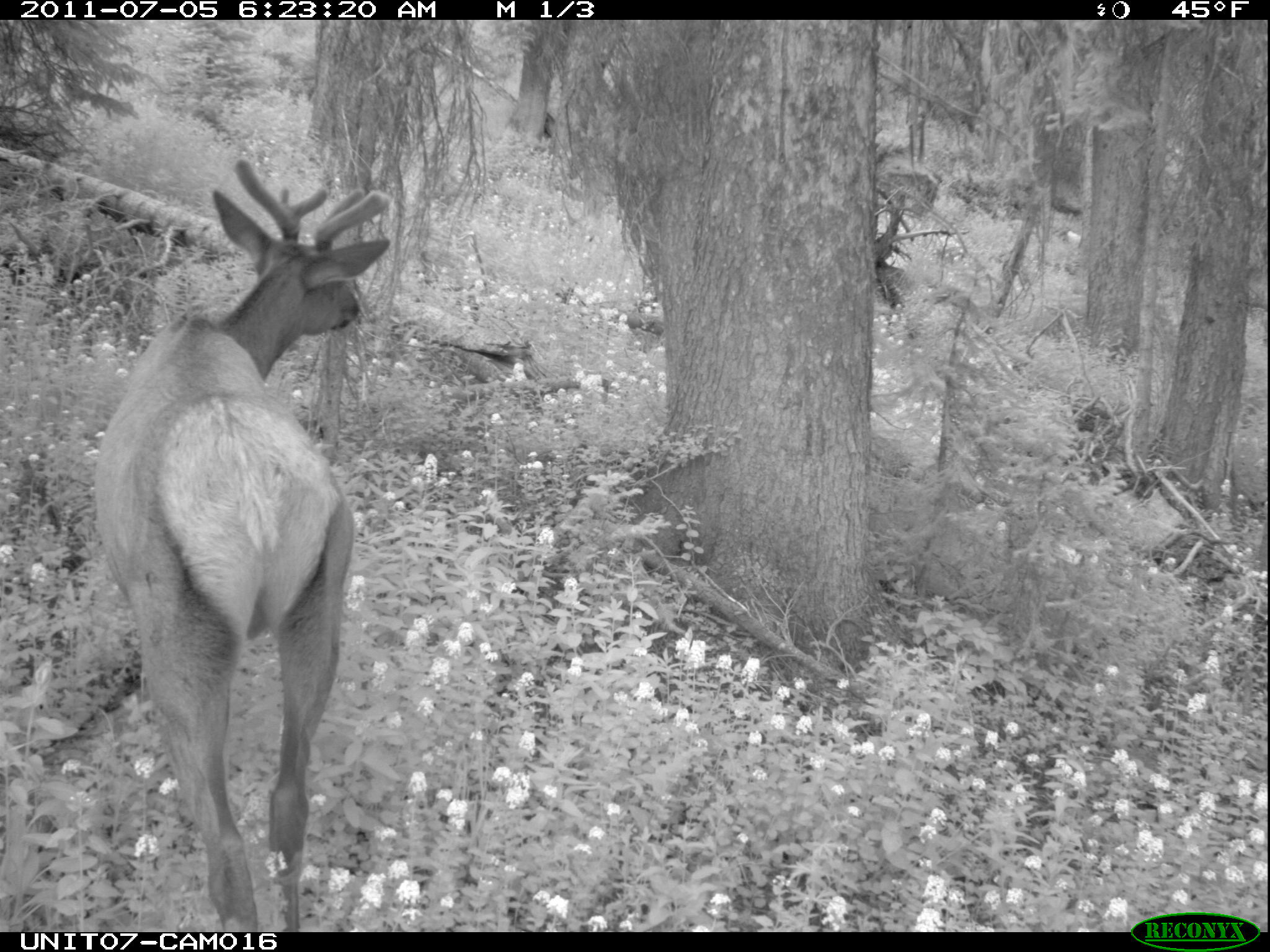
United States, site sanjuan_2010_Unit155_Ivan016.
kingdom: Animalia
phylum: Chordata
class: Mammalia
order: Artiodactyla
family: Cervidae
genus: Cervus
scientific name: Cervus elaphus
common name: red deer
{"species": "Cervus elaphus (red deer)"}